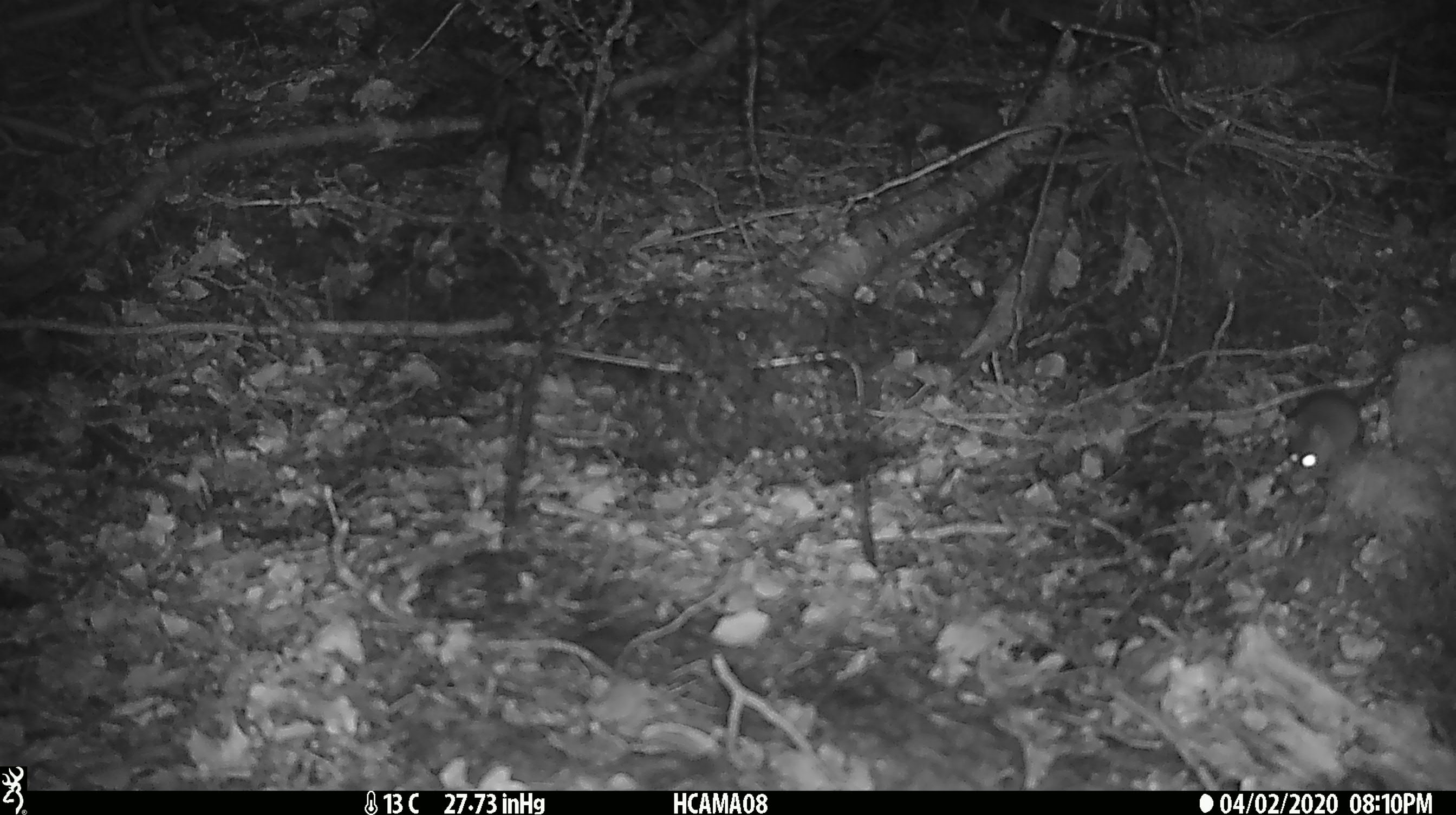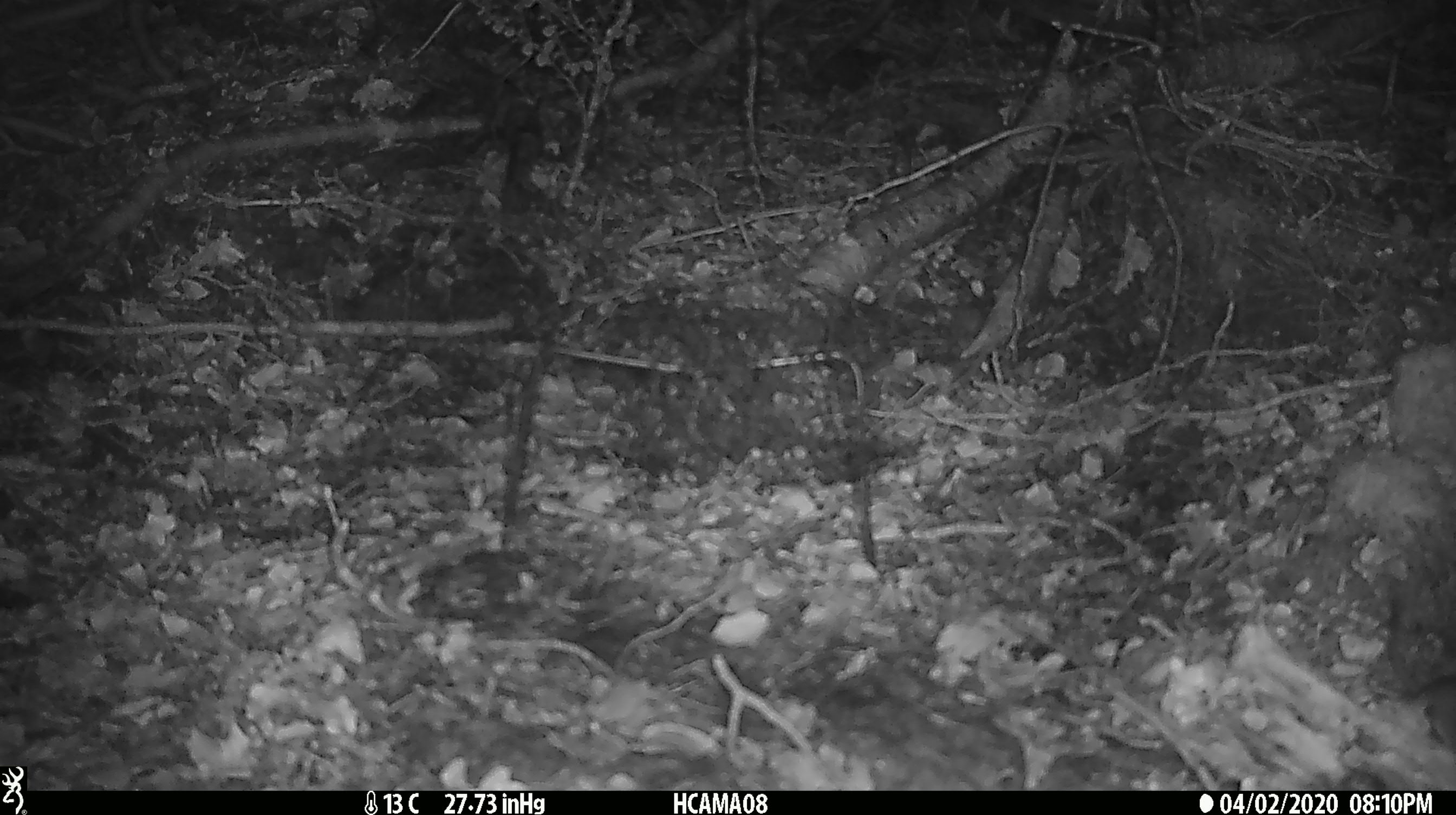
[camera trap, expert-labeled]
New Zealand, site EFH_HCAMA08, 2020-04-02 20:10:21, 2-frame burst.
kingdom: Animalia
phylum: Chordata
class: Mammalia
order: Rodentia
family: Muridae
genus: Mus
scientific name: Mus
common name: mouse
Mouse (Mus).